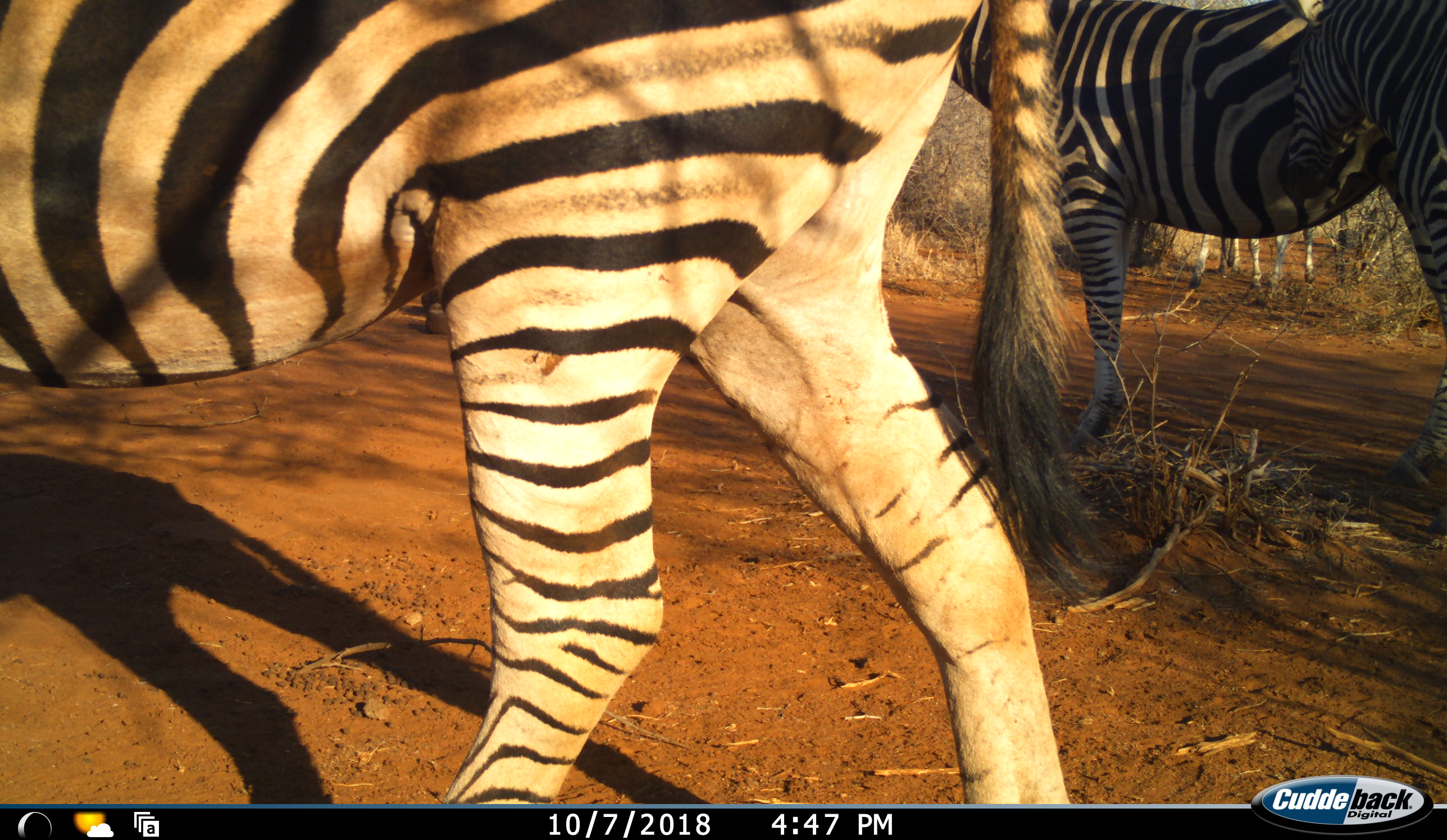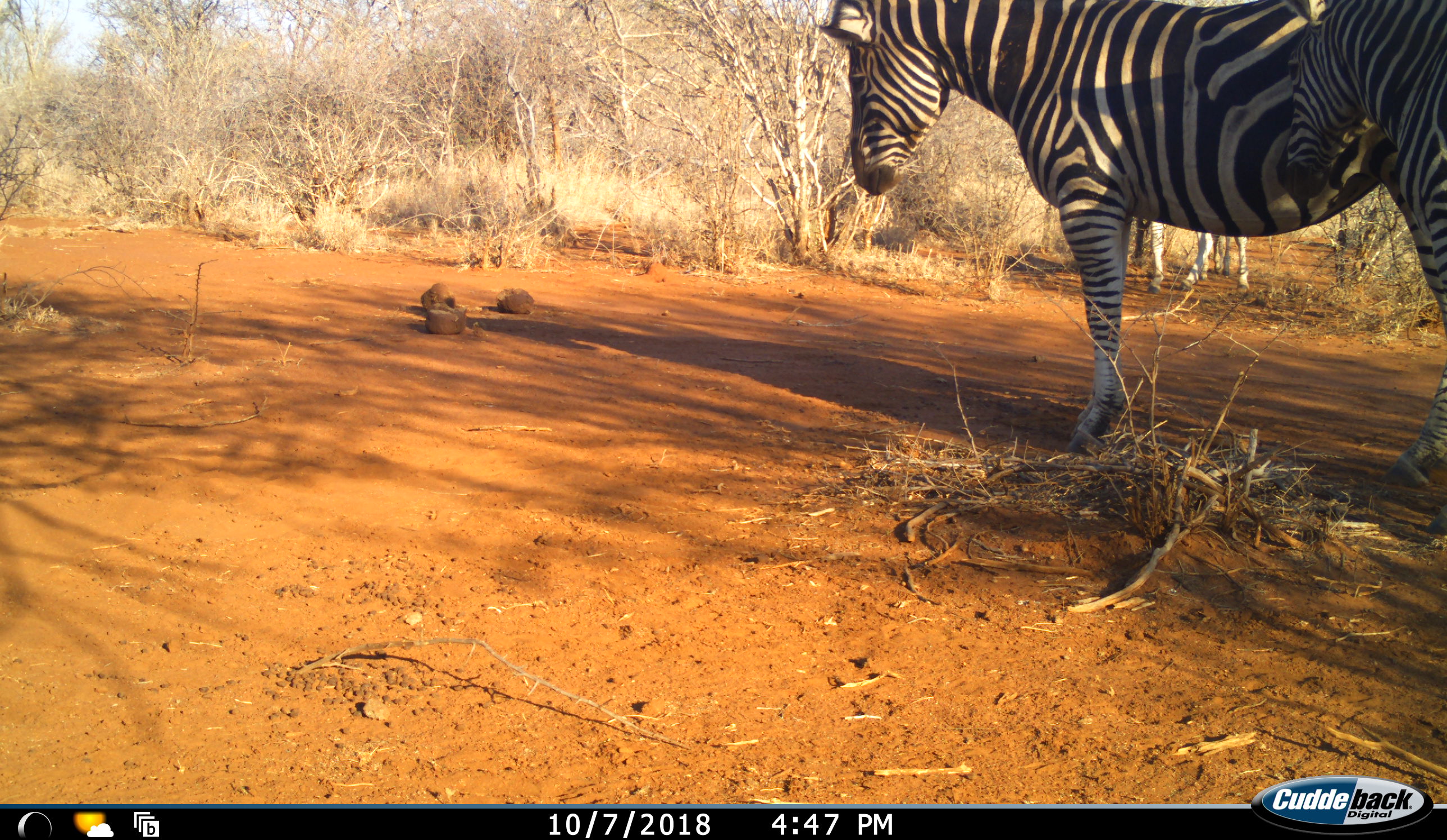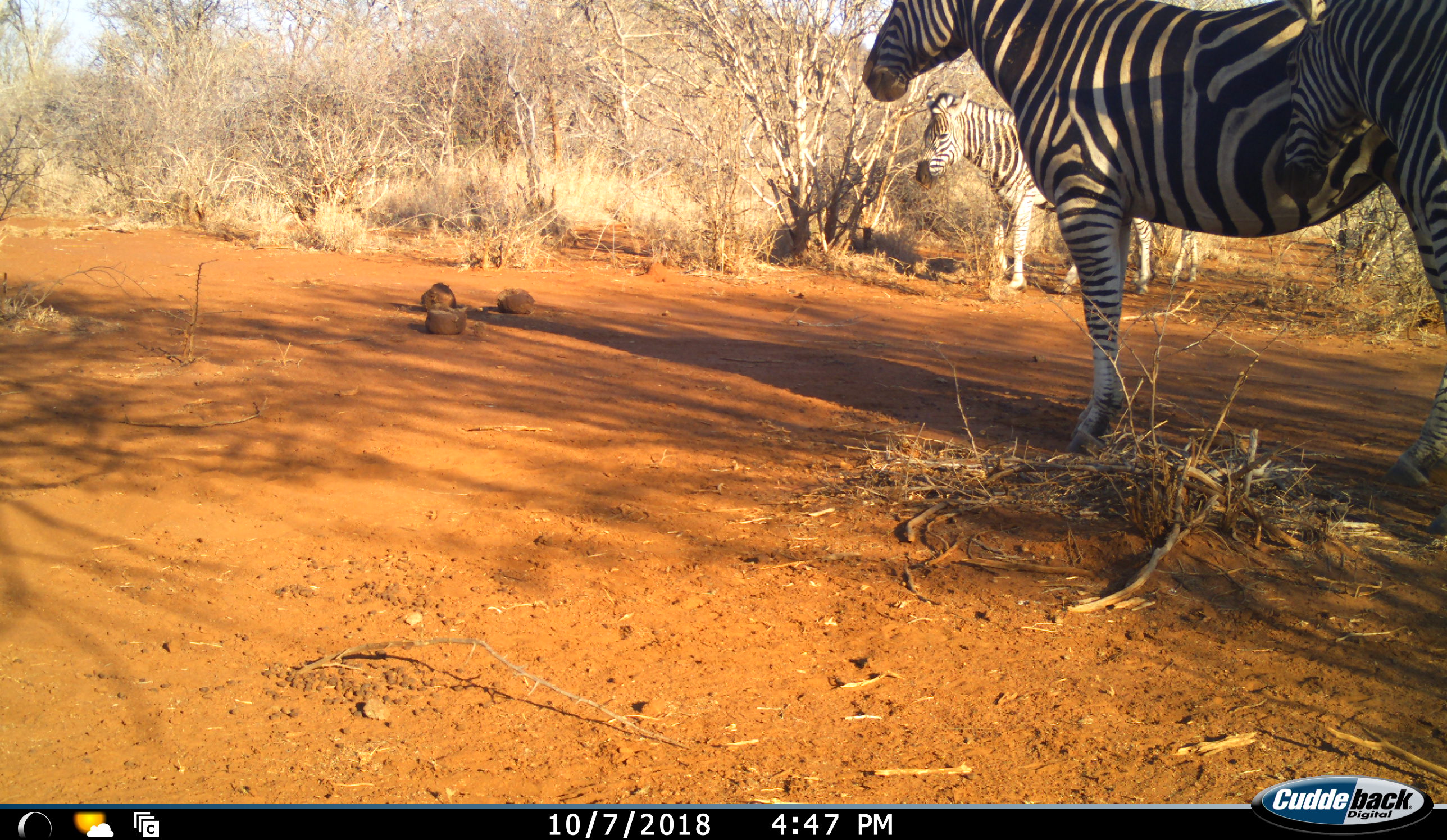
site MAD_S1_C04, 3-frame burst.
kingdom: Animalia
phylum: Chordata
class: Mammalia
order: Perissodactyla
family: Equidae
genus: Equus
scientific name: Equus quagga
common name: plains zebra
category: zebraplains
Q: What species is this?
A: Zebraplains (plains zebra) (Equus quagga).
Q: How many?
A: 3.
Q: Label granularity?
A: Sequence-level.